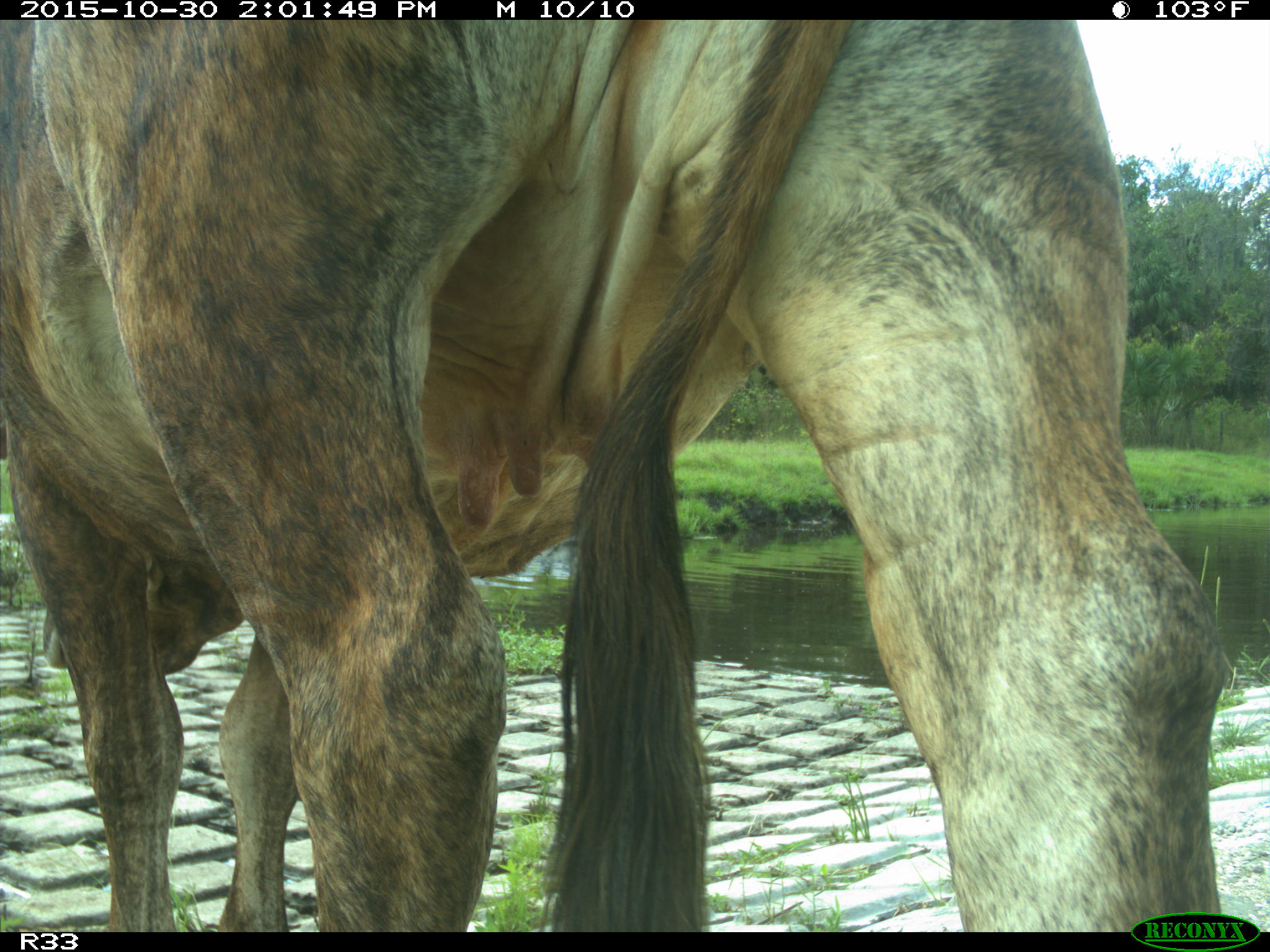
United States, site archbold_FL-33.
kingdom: Animalia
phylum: Chordata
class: Mammalia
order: Artiodactyla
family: Bovidae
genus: Bos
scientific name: Bos taurus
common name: domestic cow